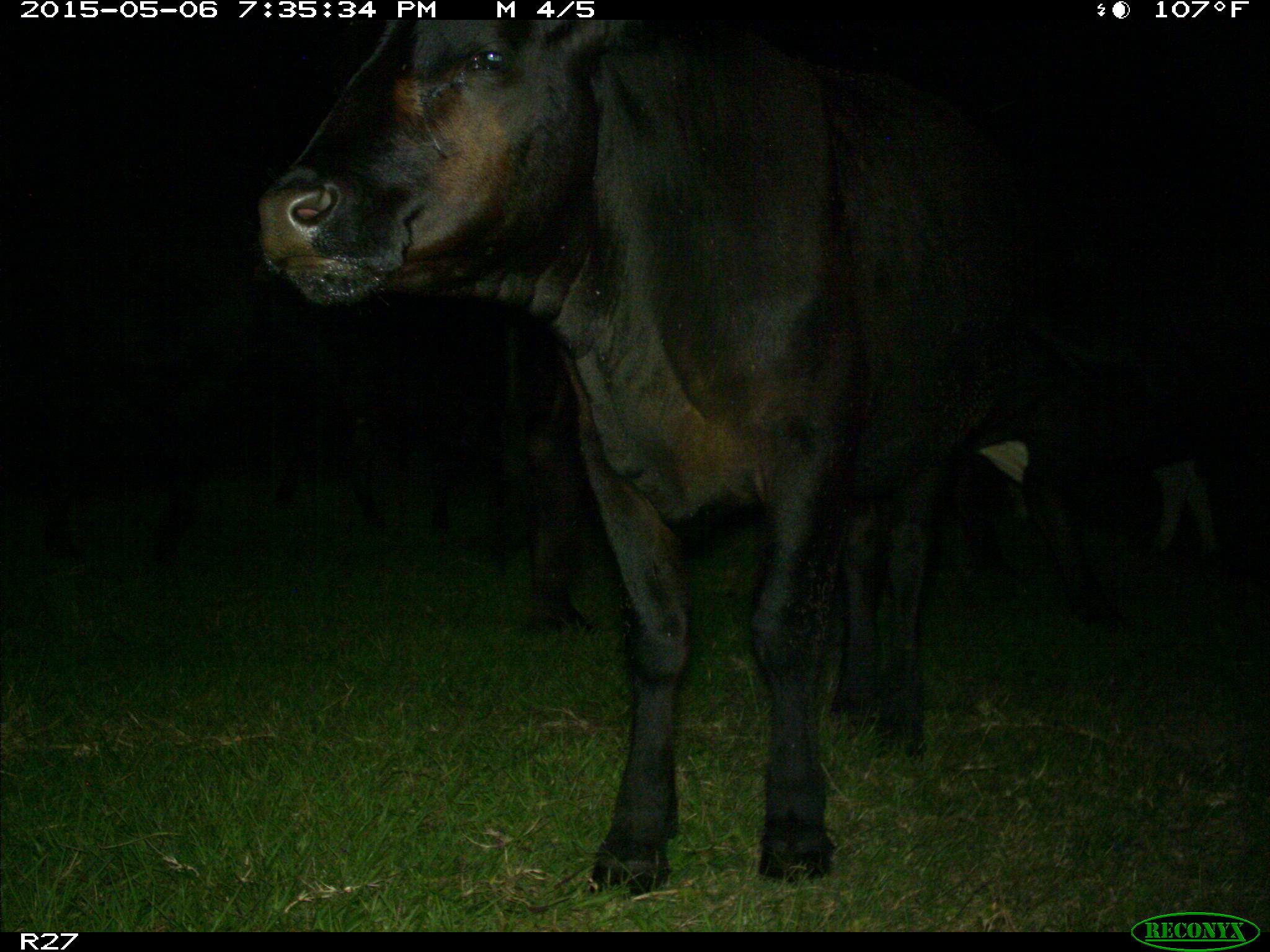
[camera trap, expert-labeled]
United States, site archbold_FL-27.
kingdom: Animalia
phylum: Chordata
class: Mammalia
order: Artiodactyla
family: Bovidae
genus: Bos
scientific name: Bos taurus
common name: domestic cow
Bos taurus (domestic cow).